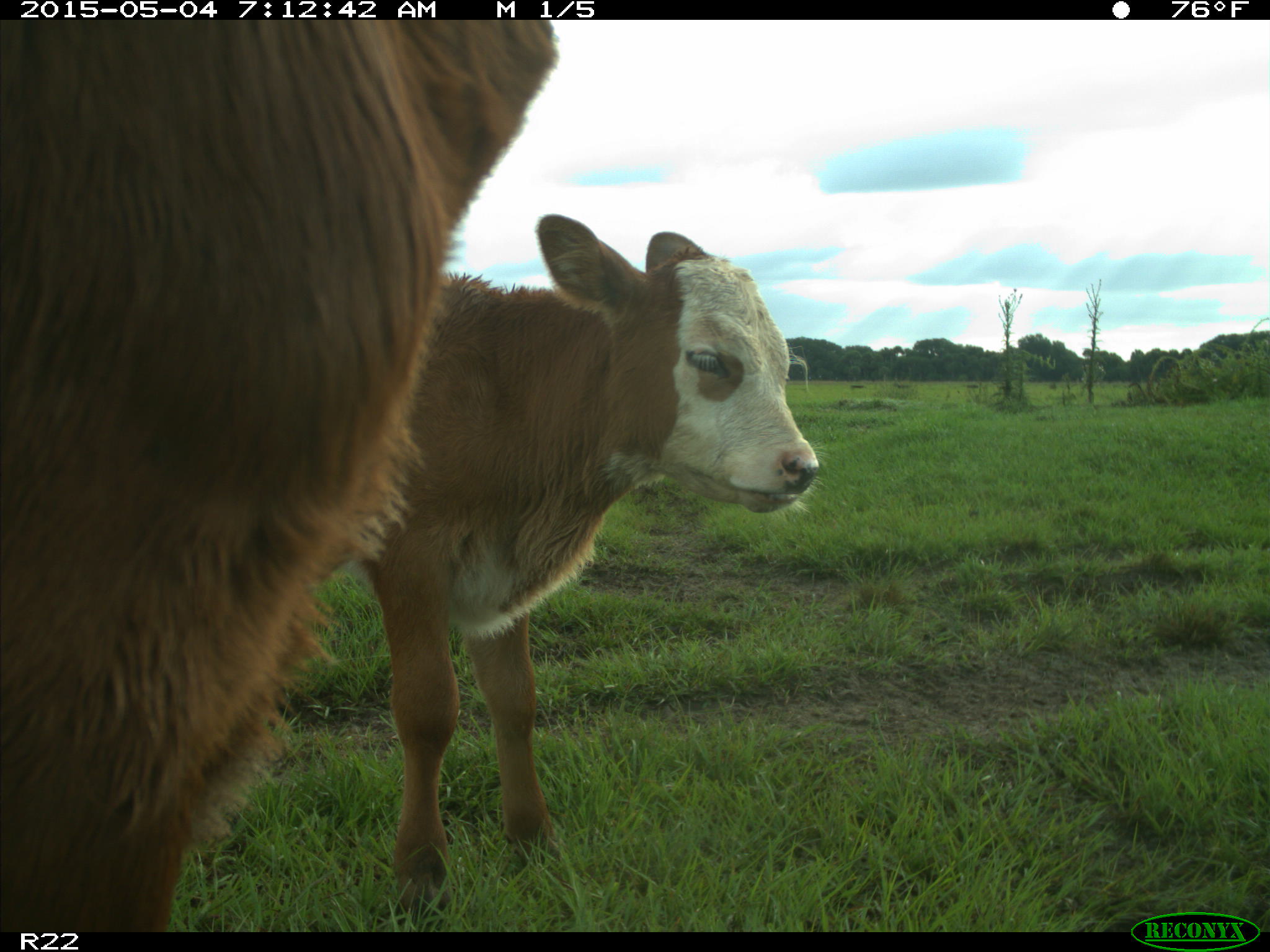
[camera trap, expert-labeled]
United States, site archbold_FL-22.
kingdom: Animalia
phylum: Chordata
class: Mammalia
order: Artiodactyla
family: Bovidae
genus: Bos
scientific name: Bos taurus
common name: domestic cow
Bos taurus (domestic cow).